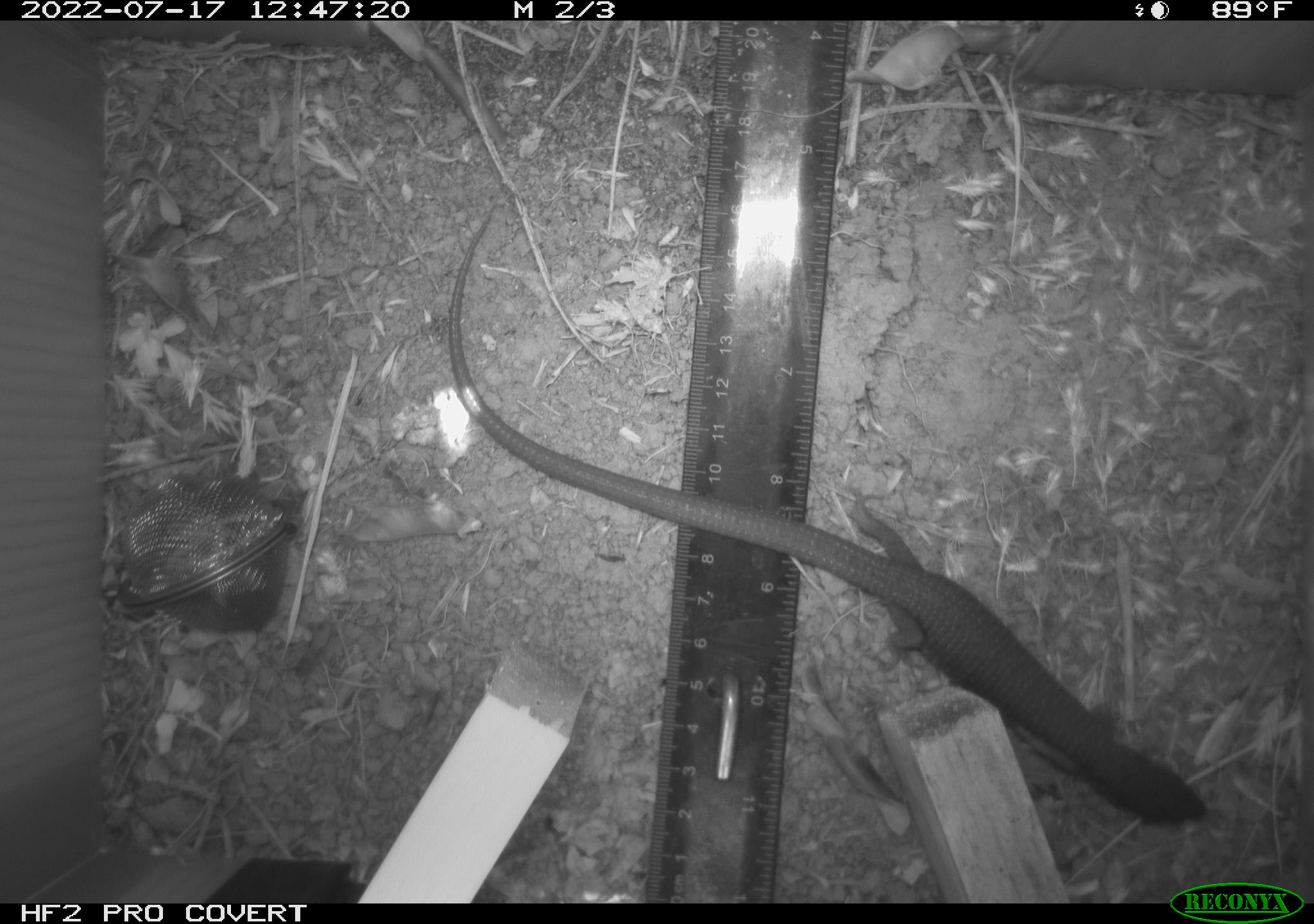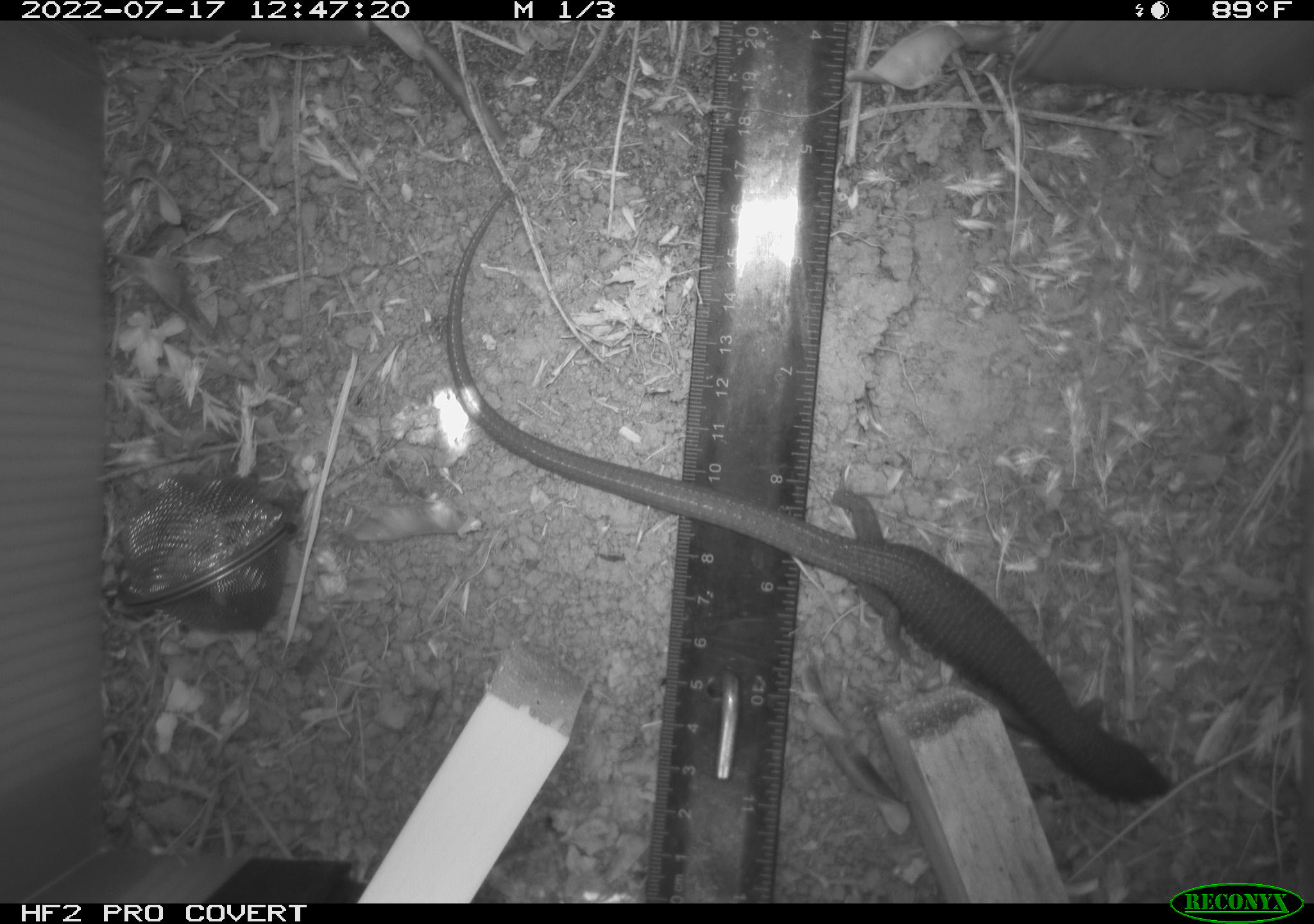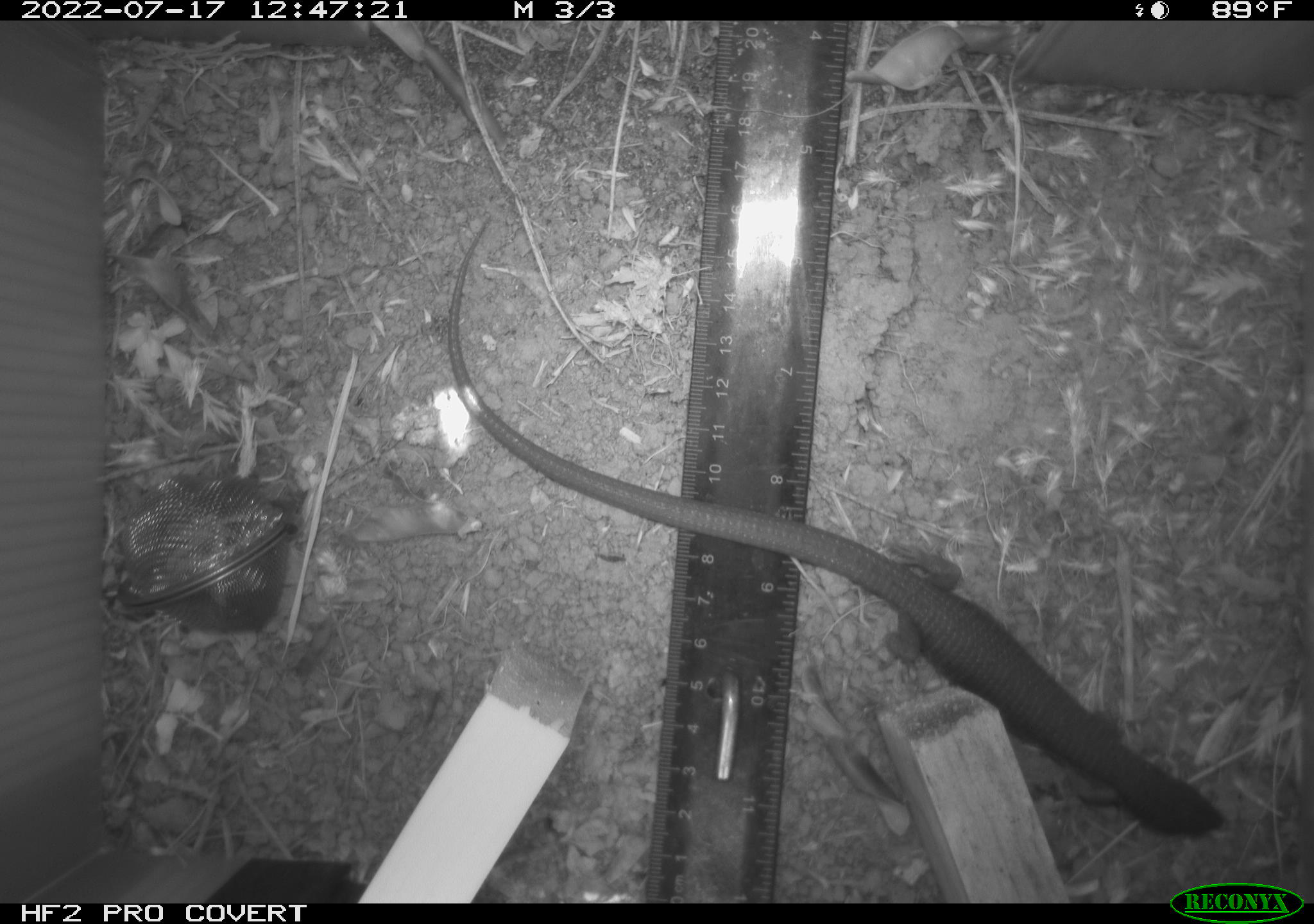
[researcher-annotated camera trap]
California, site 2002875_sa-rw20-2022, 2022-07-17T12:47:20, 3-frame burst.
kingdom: Animalia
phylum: Chordata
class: Reptilia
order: Squamata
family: Anguidae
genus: Elgaria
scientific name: Elgaria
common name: alligator lizards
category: elgaria species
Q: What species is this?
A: Elgaria species (alligator lizards) (Elgaria).